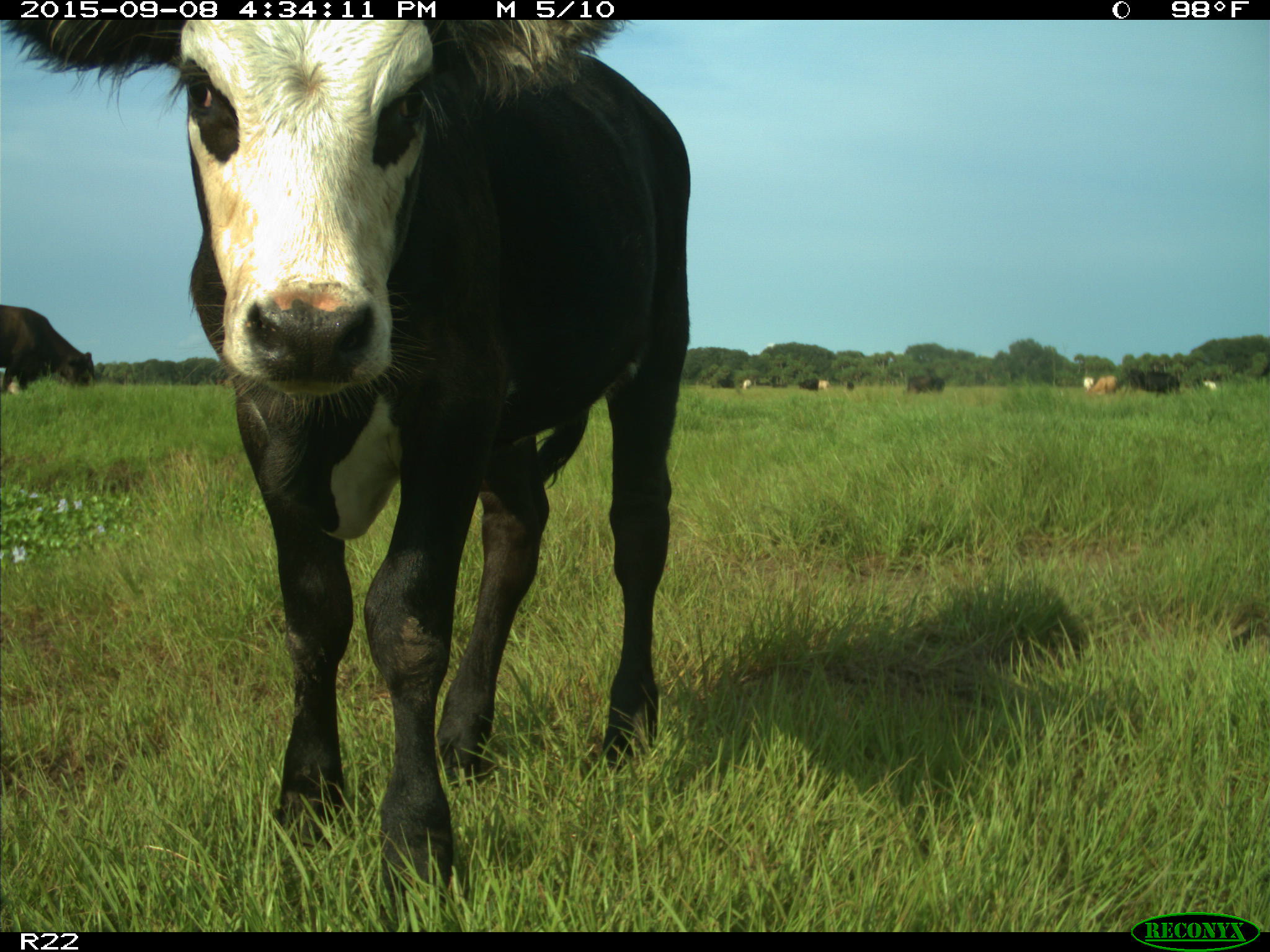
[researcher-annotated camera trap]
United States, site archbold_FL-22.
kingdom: Animalia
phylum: Chordata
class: Mammalia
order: Artiodactyla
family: Bovidae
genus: Bos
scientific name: Bos taurus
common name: domestic cow